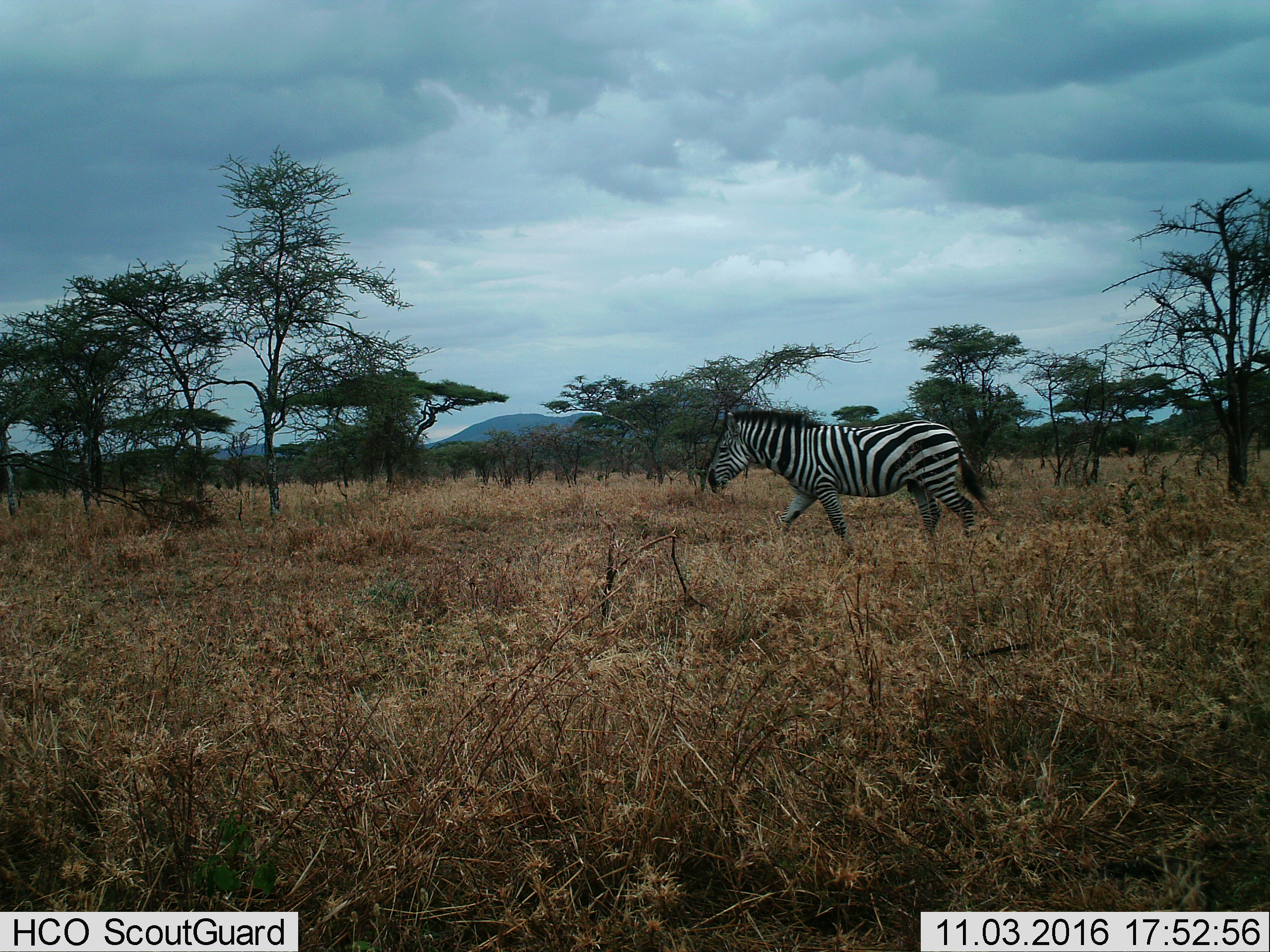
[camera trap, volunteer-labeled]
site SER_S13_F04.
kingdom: Animalia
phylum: Chordata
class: Mammalia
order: Perissodactyla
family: Equidae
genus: Equus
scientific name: Equus quagga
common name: plains zebra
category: zebraplains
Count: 1.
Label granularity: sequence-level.